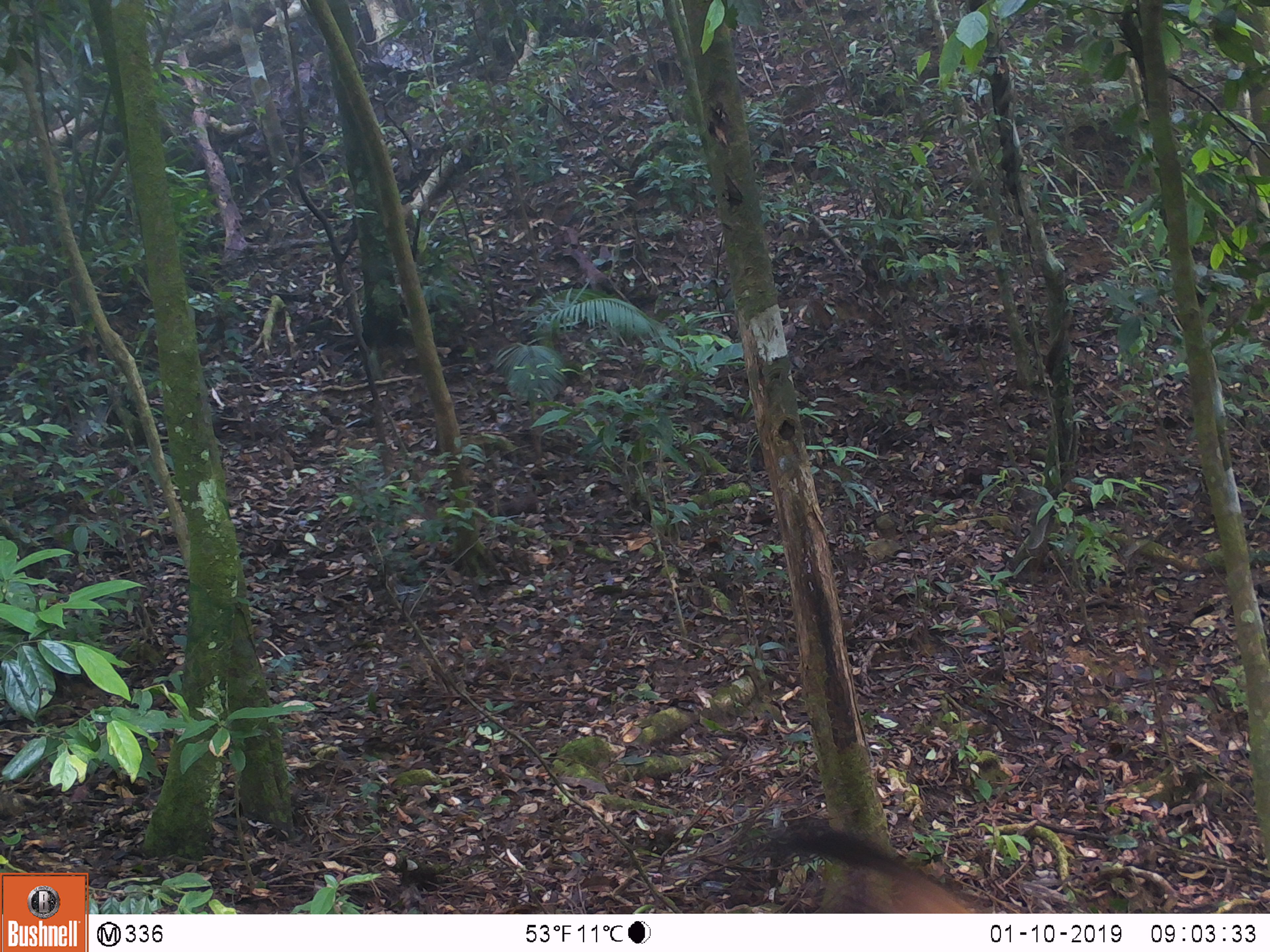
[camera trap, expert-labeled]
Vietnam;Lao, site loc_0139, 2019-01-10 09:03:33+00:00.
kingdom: Animalia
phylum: Chordata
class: Mammalia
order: Carnivora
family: Mustelidae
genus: Martes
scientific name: Martes flavigula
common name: yellow-throated marten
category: yellow throated marten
Yellow throated marten (yellow-throated marten) (Martes flavigula). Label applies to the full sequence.